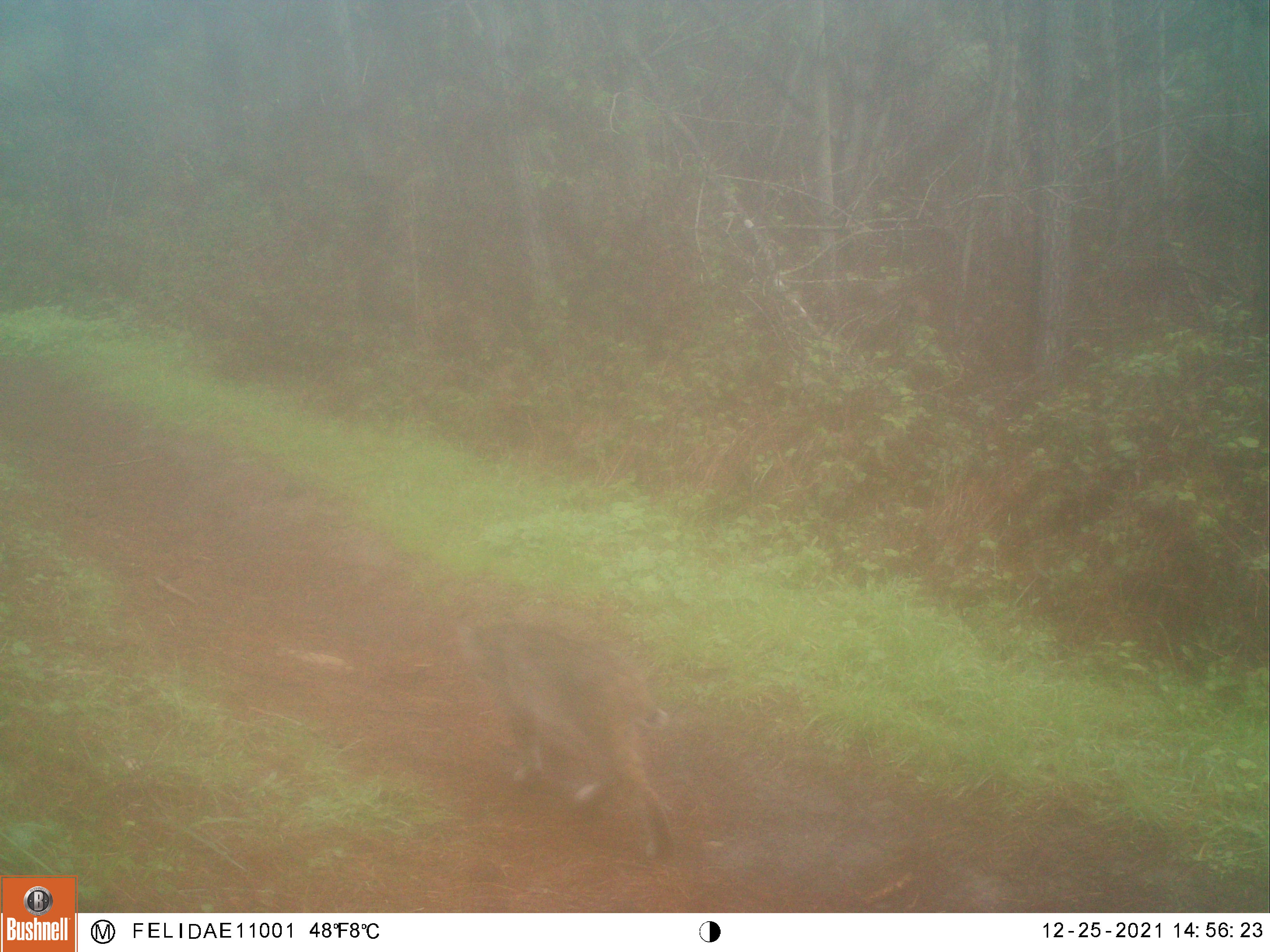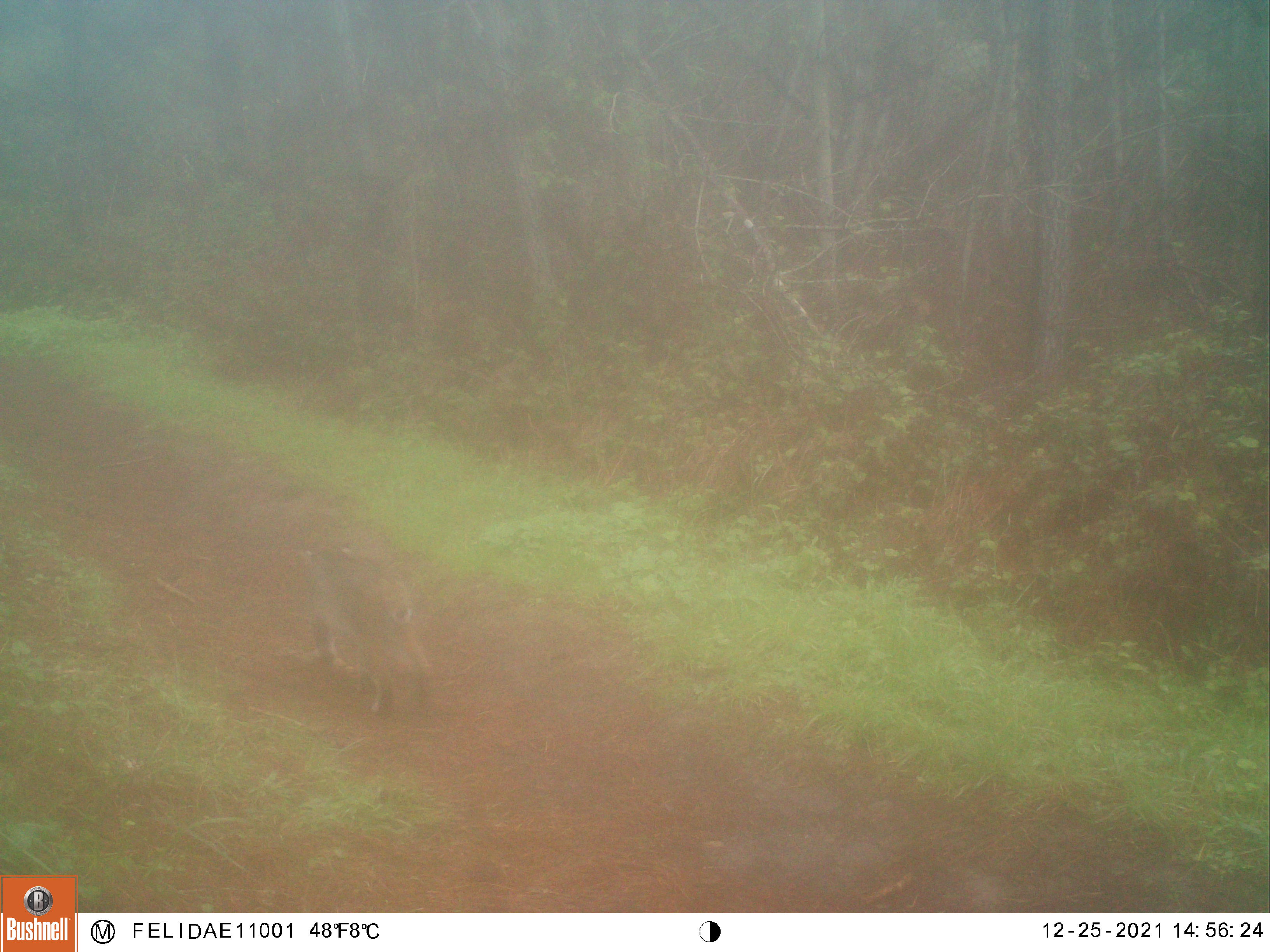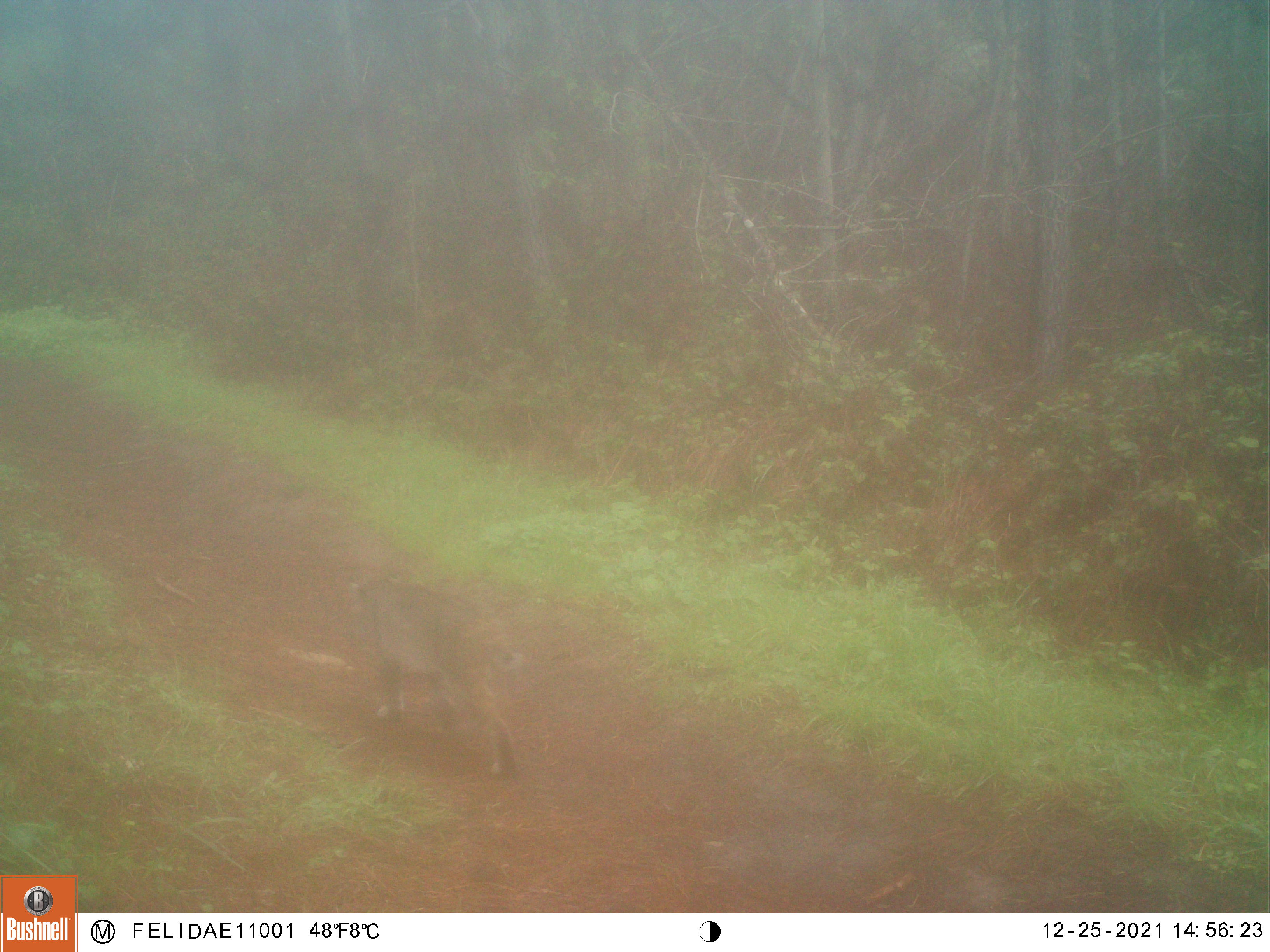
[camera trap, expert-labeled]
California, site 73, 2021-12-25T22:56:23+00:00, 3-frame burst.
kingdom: Animalia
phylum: Chordata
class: Mammalia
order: Carnivora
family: Felidae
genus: Lynx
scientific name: Lynx rufus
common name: bobcat